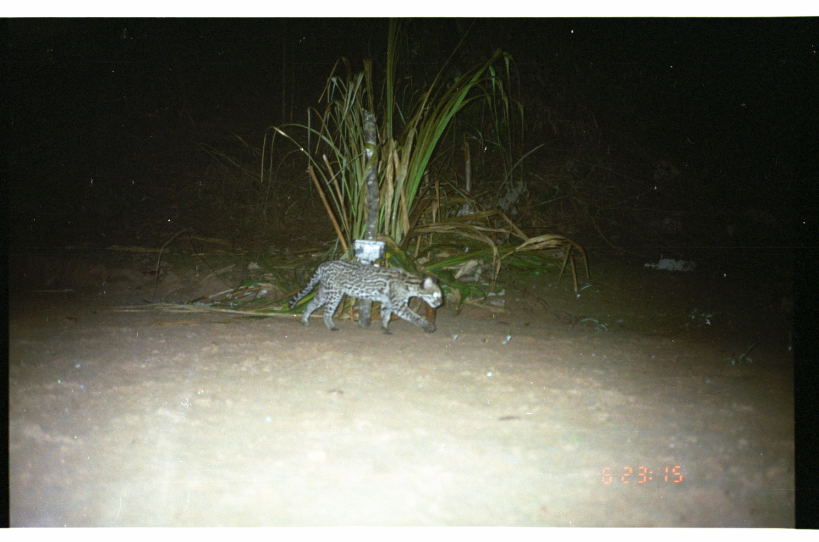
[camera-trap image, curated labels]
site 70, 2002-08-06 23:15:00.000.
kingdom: Animalia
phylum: Chordata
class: Mammalia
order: Carnivora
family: Felidae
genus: Leopardus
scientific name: Leopardus pardalis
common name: ocelot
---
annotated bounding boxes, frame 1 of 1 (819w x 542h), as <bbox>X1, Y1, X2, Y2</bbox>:
leopardus pardalis: <bbox>286, 258, 444, 335</bbox>